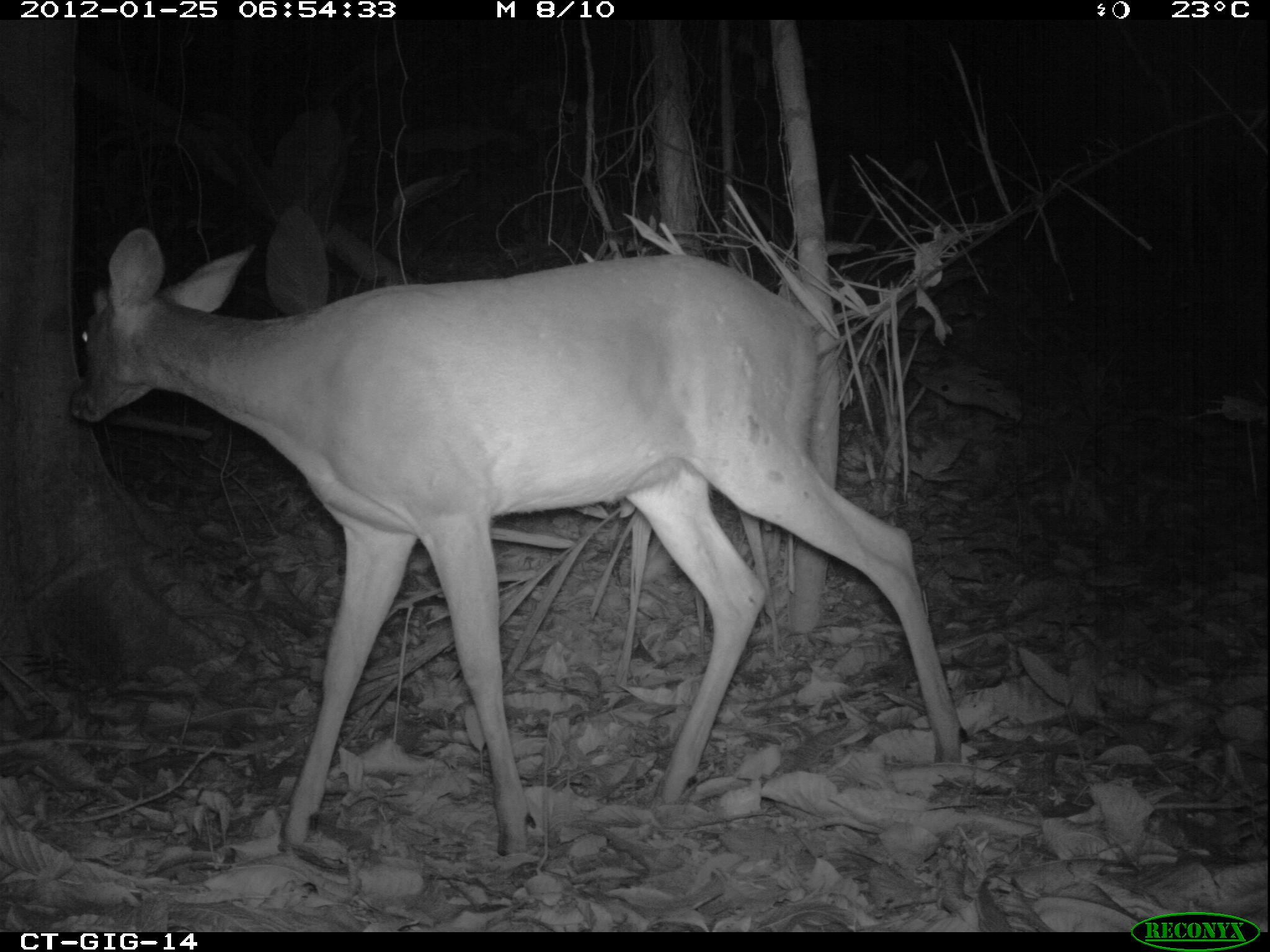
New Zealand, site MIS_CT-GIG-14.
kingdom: Animalia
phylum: Chordata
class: Mammalia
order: Artiodactyla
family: Cervidae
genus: Odocoileus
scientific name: Odocoileus virginianus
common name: white-tailed deer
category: white tailed deer